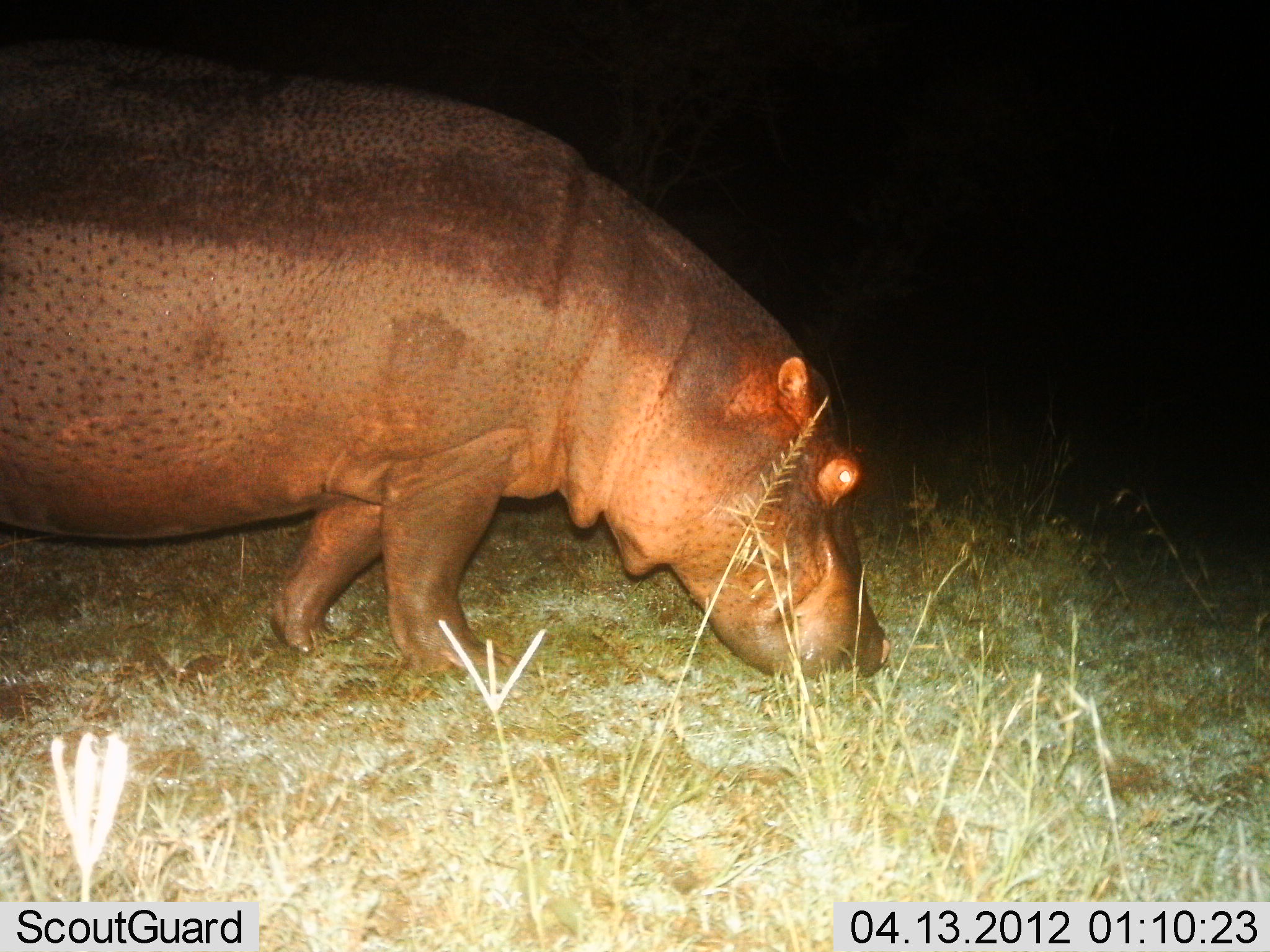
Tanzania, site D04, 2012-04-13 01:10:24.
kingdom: Animalia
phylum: Chordata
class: Mammalia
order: Artiodactyla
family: Hippopotamidae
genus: Hippopotamus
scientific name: Hippopotamus amphibius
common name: hippopotamus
Hippopotamus (Hippopotamus amphibius), count 1. Behavior (volunteer vote fractions): standing 12%, resting 0%, moving 41%, interacting 0%. Young present (vote fraction): 0%. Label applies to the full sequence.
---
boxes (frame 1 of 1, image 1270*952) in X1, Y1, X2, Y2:
animal: 2, 71, 891, 683